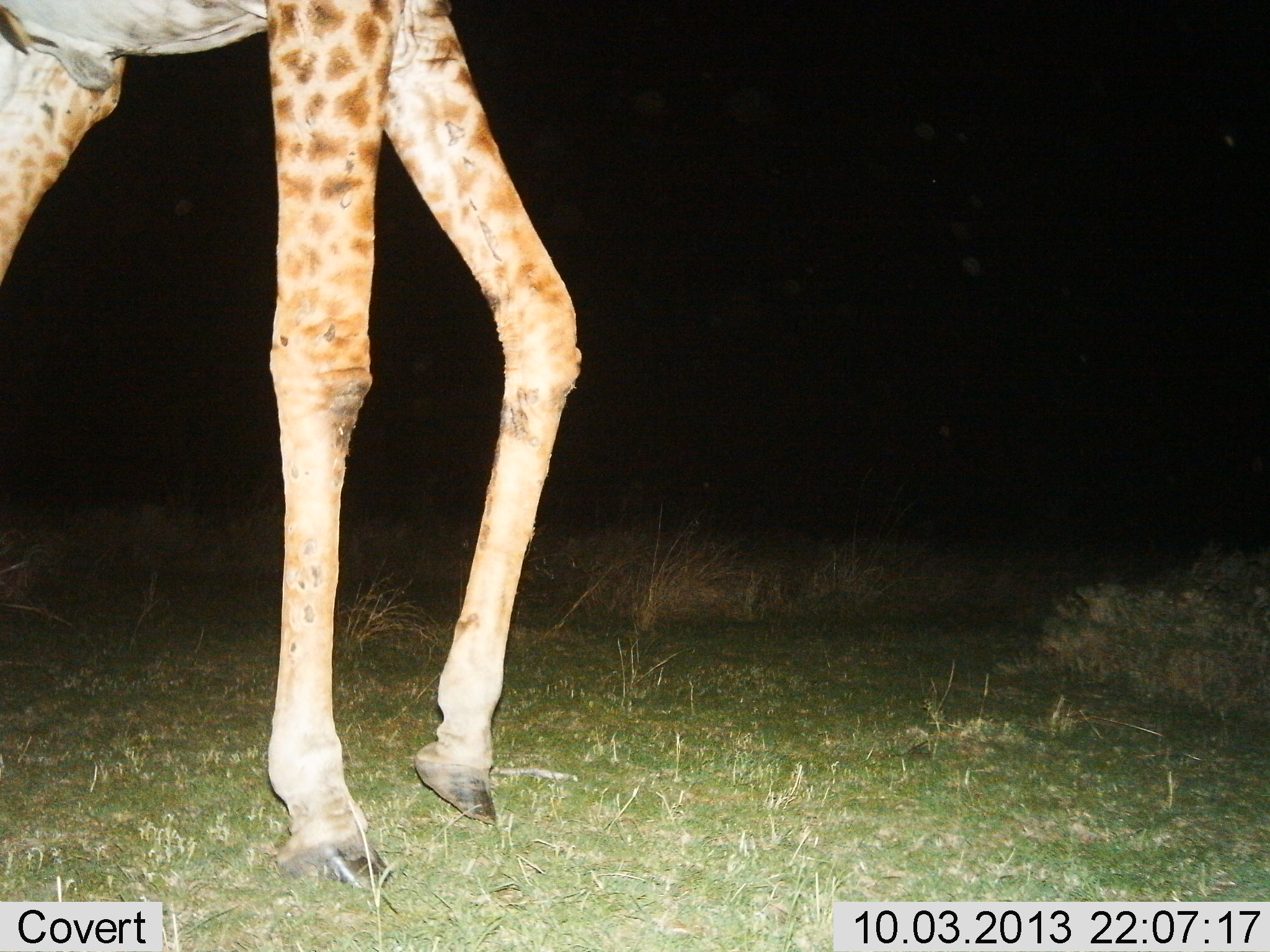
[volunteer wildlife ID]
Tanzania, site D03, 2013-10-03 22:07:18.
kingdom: Animalia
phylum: Chordata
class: Mammalia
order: Artiodactyla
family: Giraffidae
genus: Giraffa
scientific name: Giraffa camelopardalis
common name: giraffe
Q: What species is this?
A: Giraffe (Giraffa camelopardalis).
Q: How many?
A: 1.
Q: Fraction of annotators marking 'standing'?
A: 36%.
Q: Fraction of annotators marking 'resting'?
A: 0%.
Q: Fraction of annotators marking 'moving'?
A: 64%.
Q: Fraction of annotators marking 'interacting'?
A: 0%.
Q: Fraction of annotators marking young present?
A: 0%.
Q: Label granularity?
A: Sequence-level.